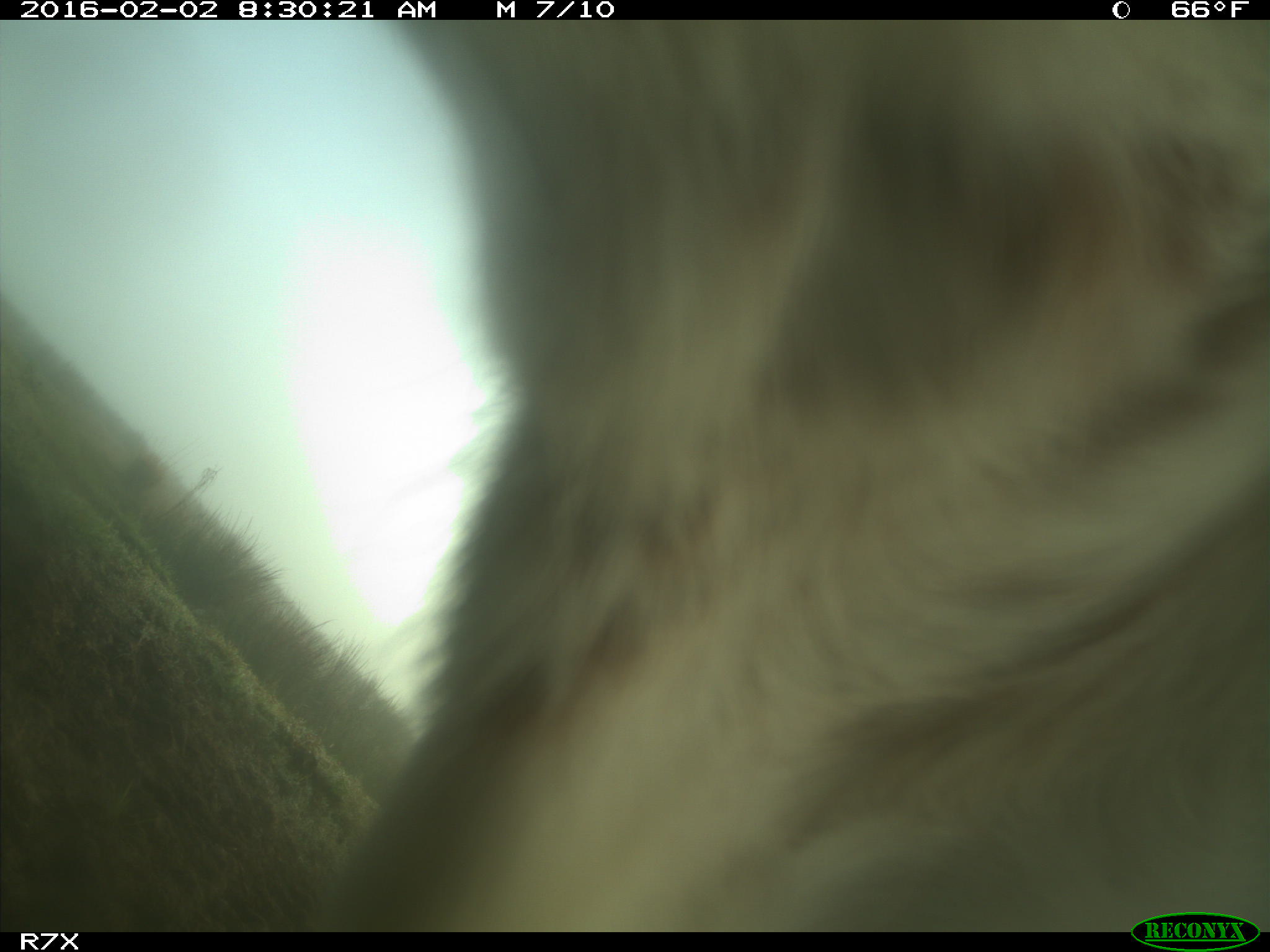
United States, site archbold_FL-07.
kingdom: Animalia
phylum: Chordata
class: Mammalia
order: Artiodactyla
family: Bovidae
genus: Bos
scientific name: Bos taurus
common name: domestic cow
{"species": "Bos taurus (domestic cow)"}